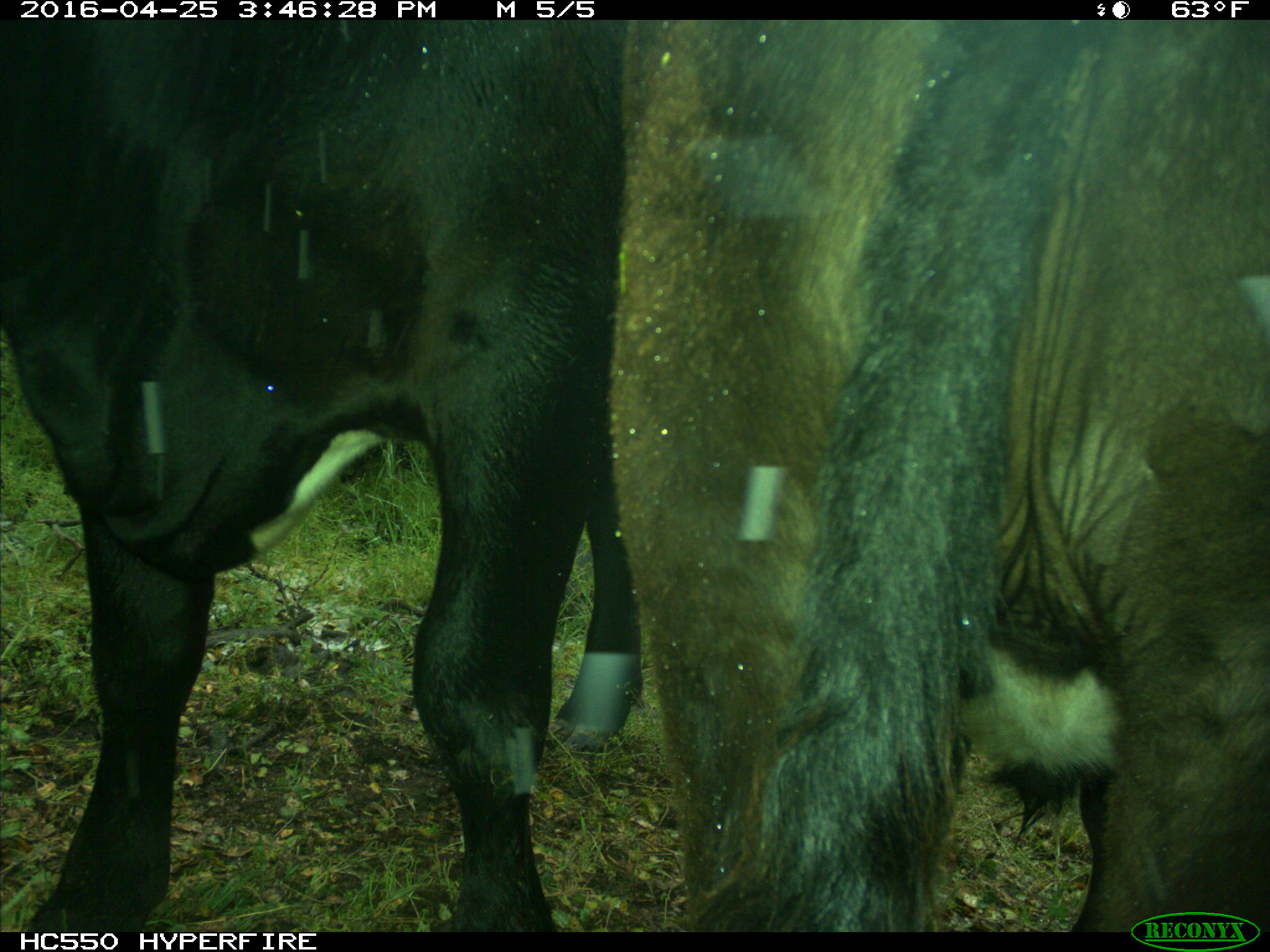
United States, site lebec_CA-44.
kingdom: Animalia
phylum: Chordata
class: Mammalia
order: Artiodactyla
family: Bovidae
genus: Bos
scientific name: Bos taurus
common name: domestic cow